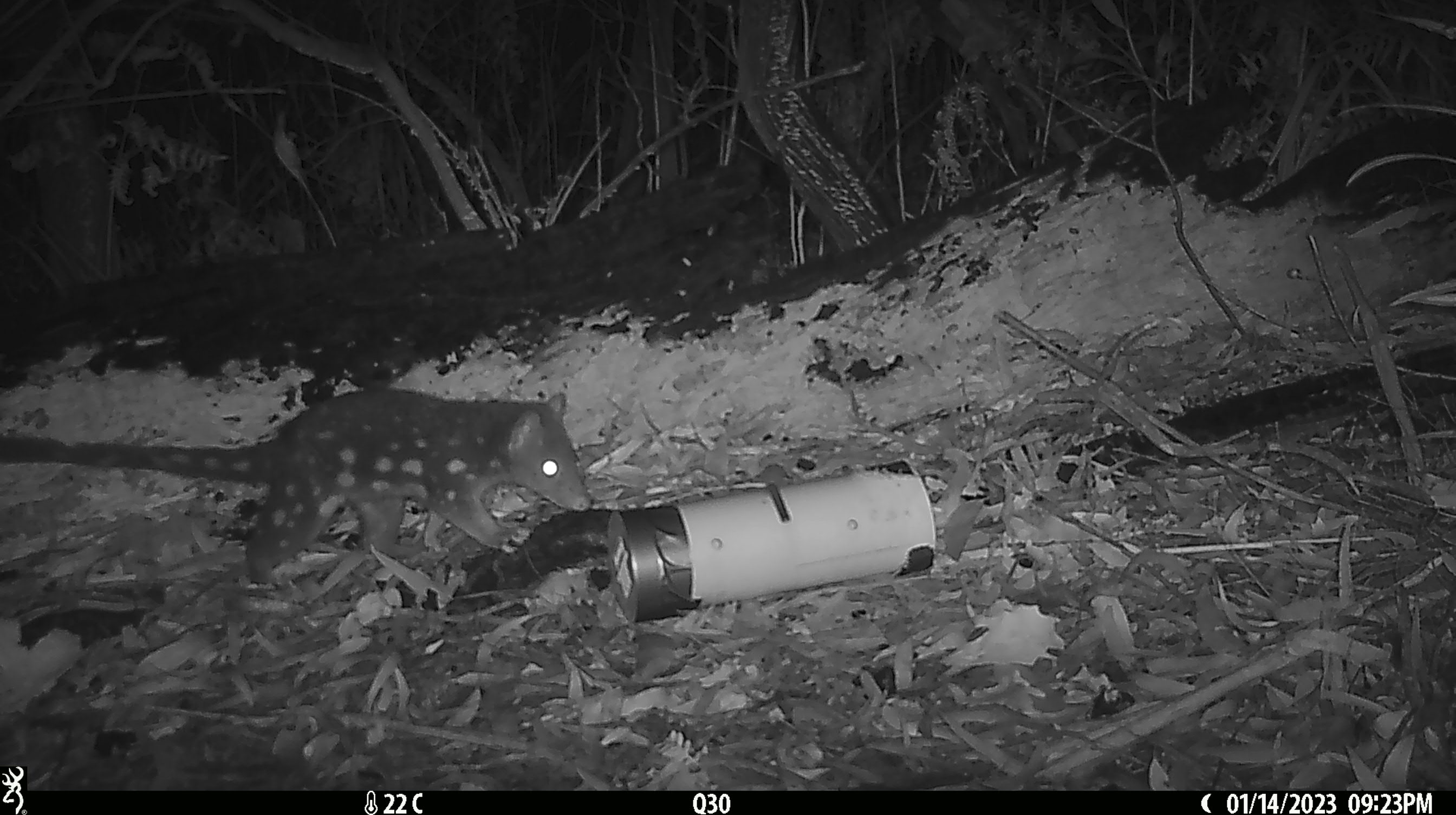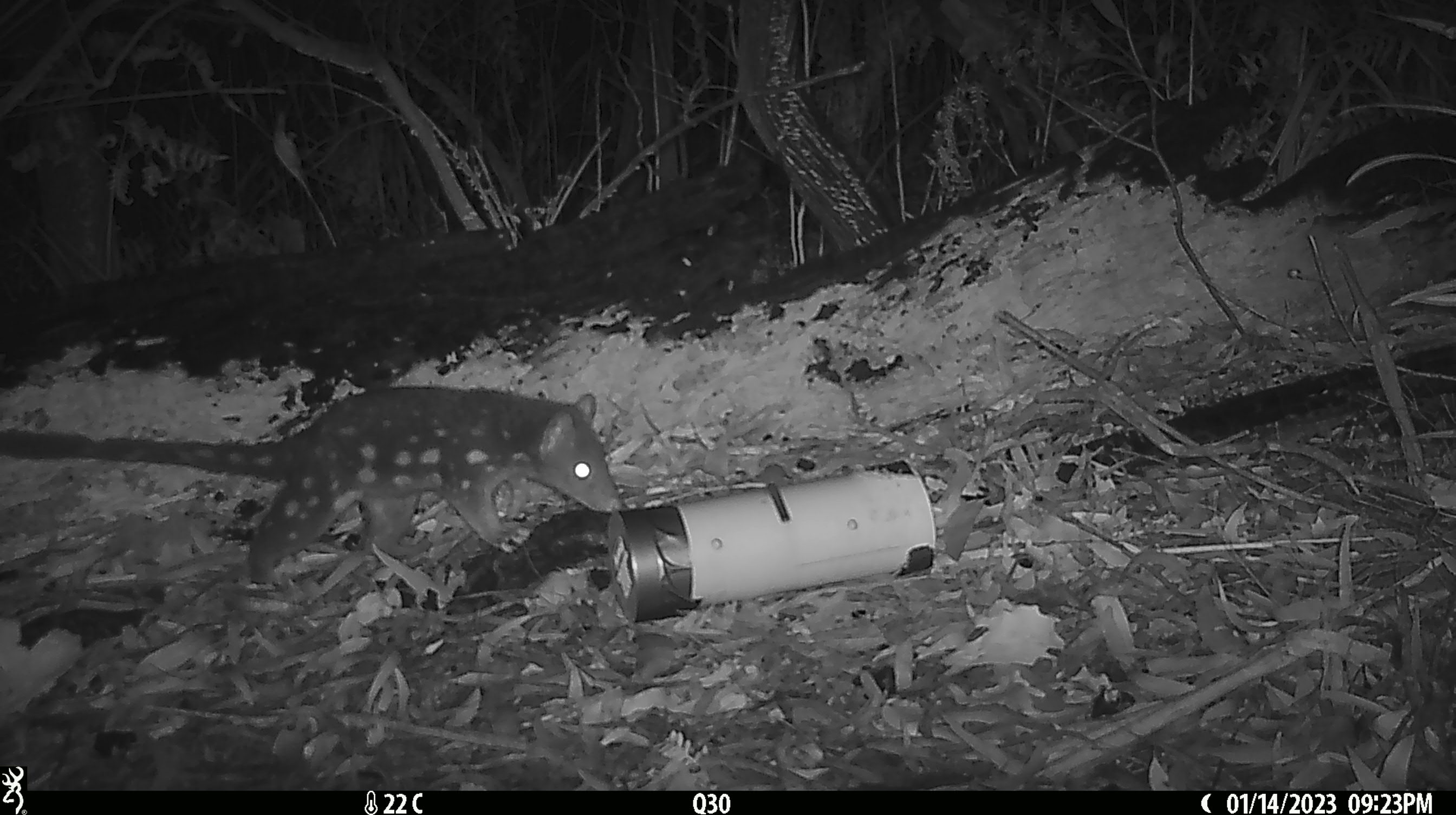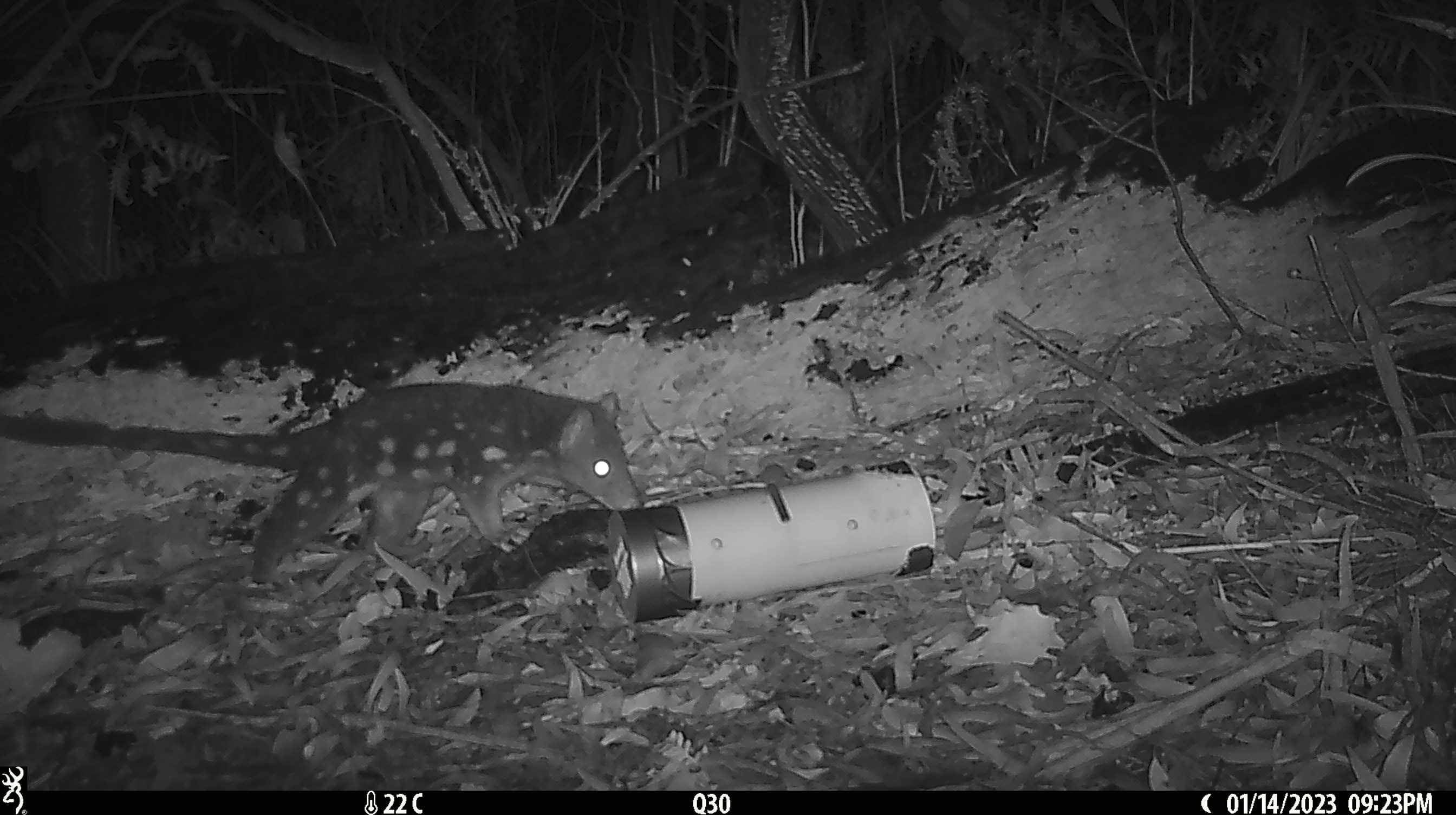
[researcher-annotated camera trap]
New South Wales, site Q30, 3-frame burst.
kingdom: Animalia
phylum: Chordata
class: Mammalia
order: Dasyuromorphia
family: Dasyuridae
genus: Dasyurus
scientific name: Dasyurus maculatus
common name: spotted-tailed quoll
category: quoll